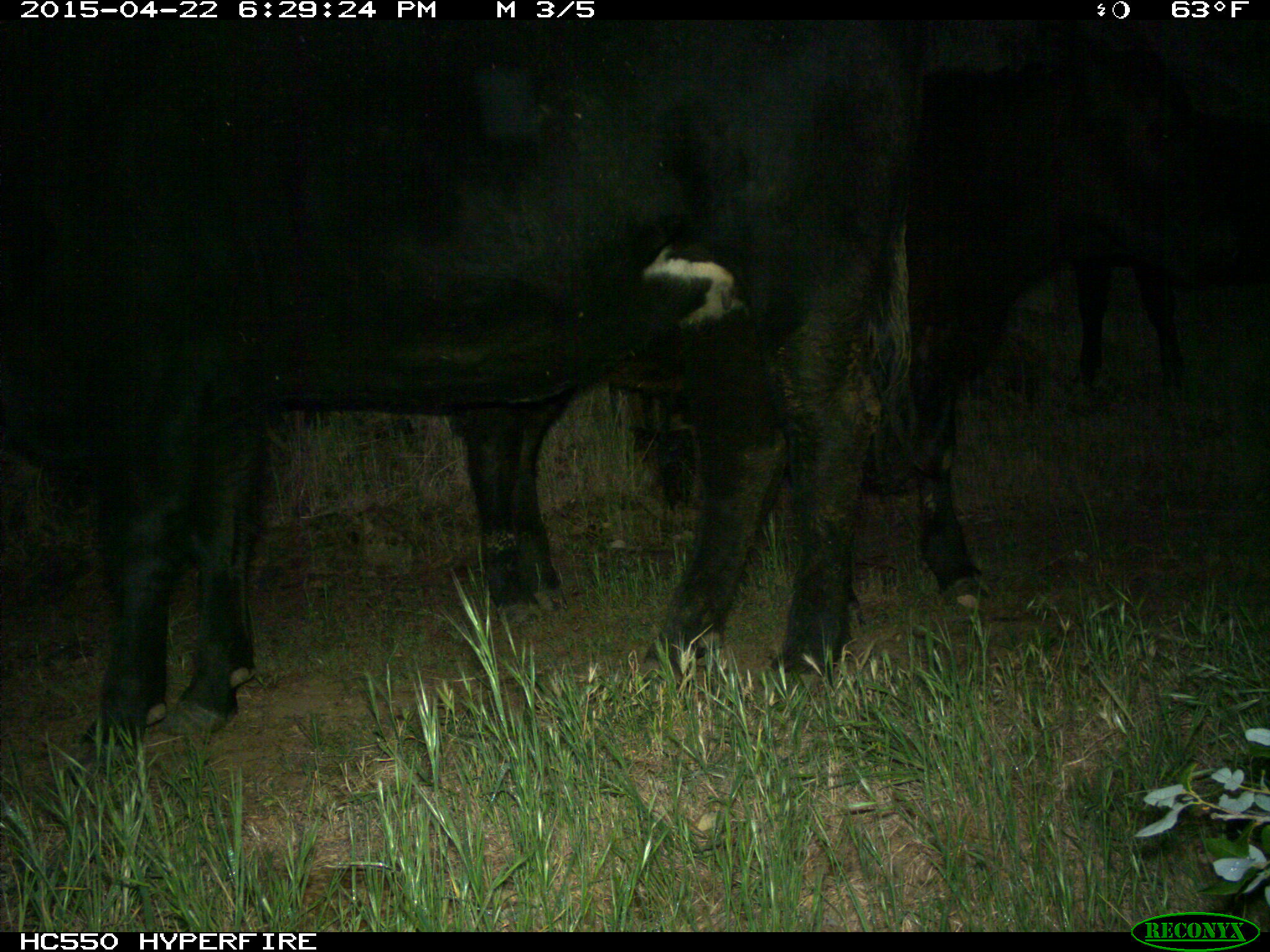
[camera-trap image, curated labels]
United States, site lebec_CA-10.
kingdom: Animalia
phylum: Chordata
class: Mammalia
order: Artiodactyla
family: Bovidae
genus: Bos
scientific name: Bos taurus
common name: domestic cow